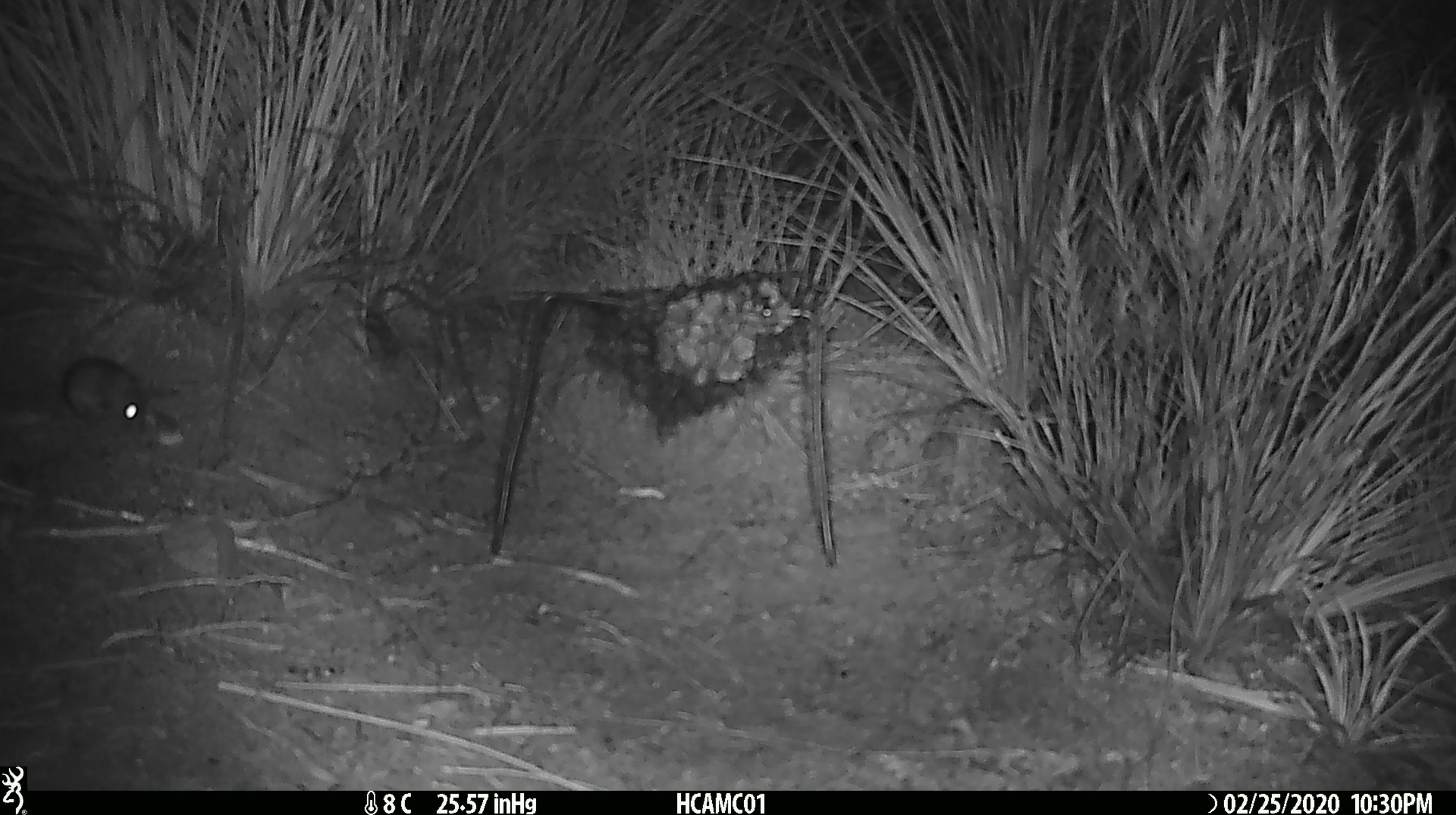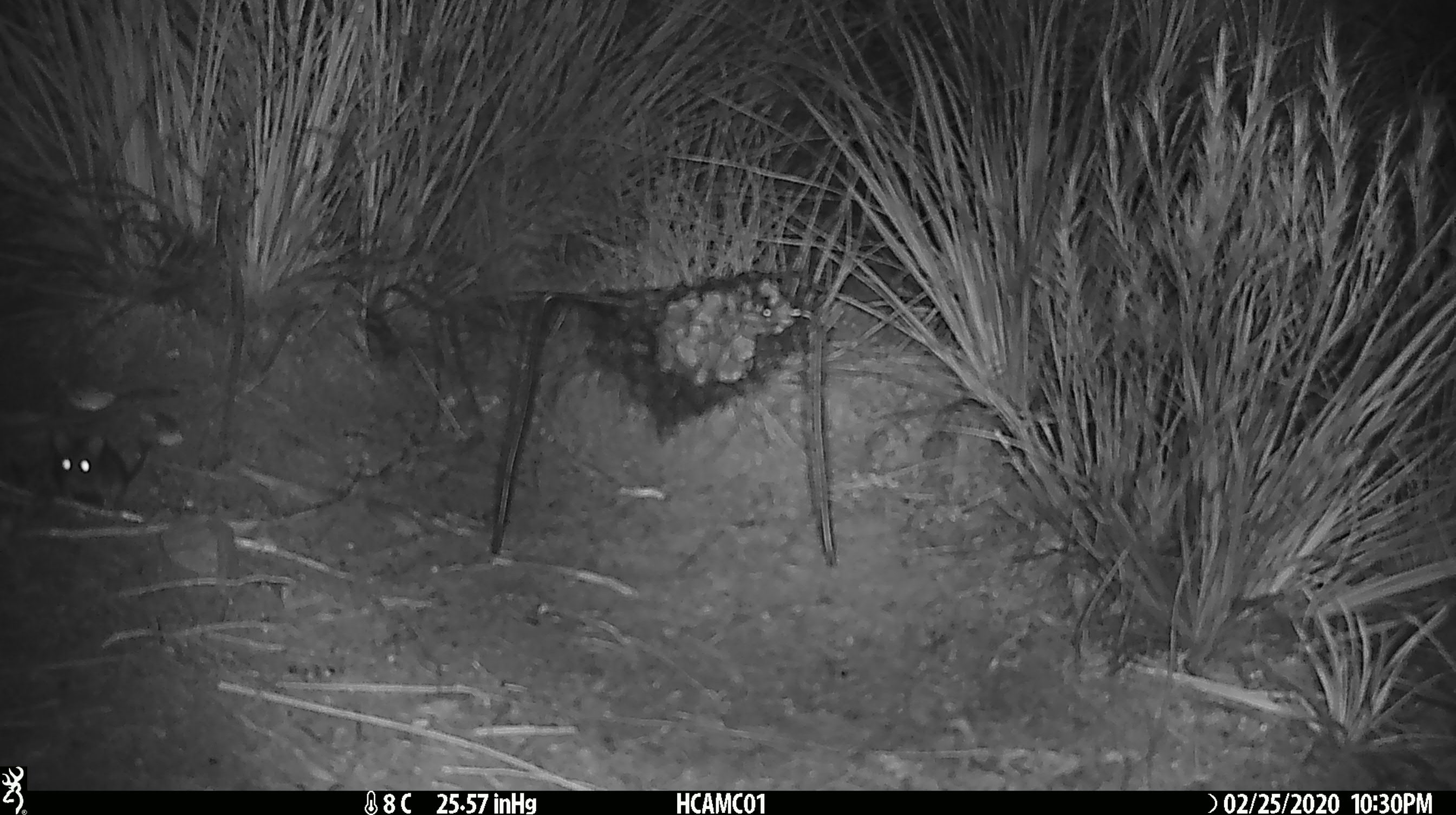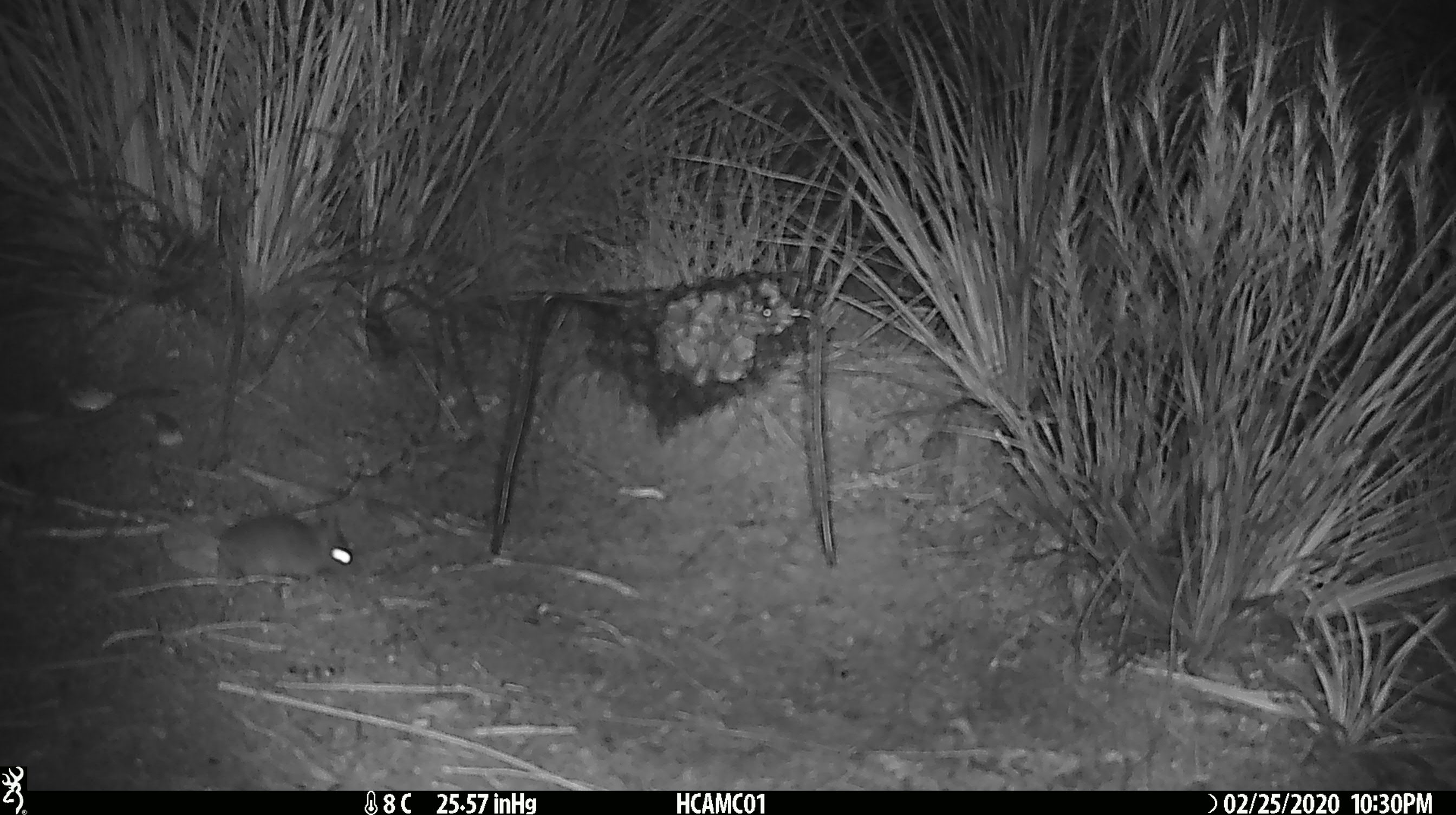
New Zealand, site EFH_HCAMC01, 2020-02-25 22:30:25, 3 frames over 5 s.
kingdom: Animalia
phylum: Chordata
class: Mammalia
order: Rodentia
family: Muridae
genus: Mus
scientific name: Mus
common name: mouse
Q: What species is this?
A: Mouse (Mus).